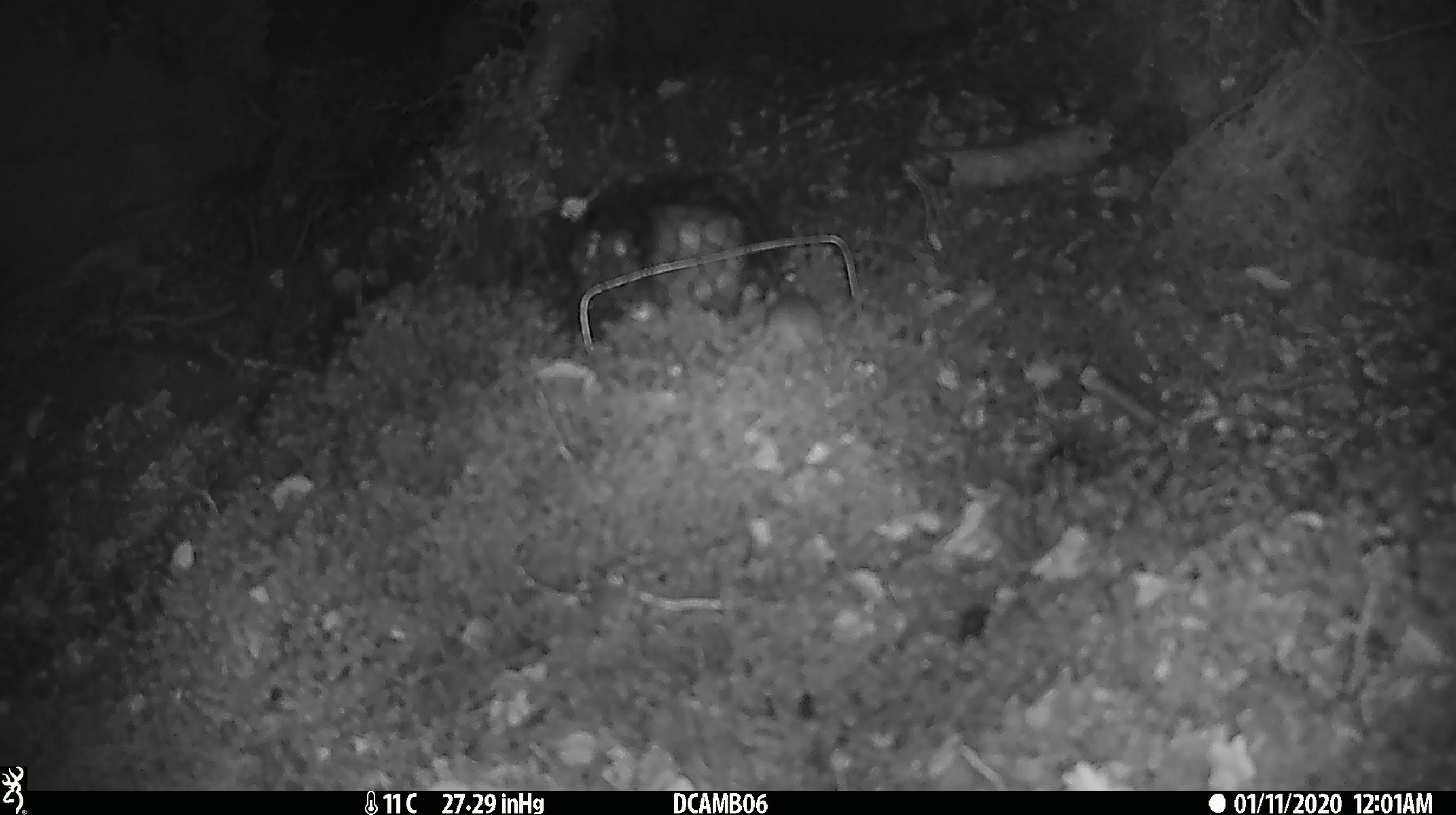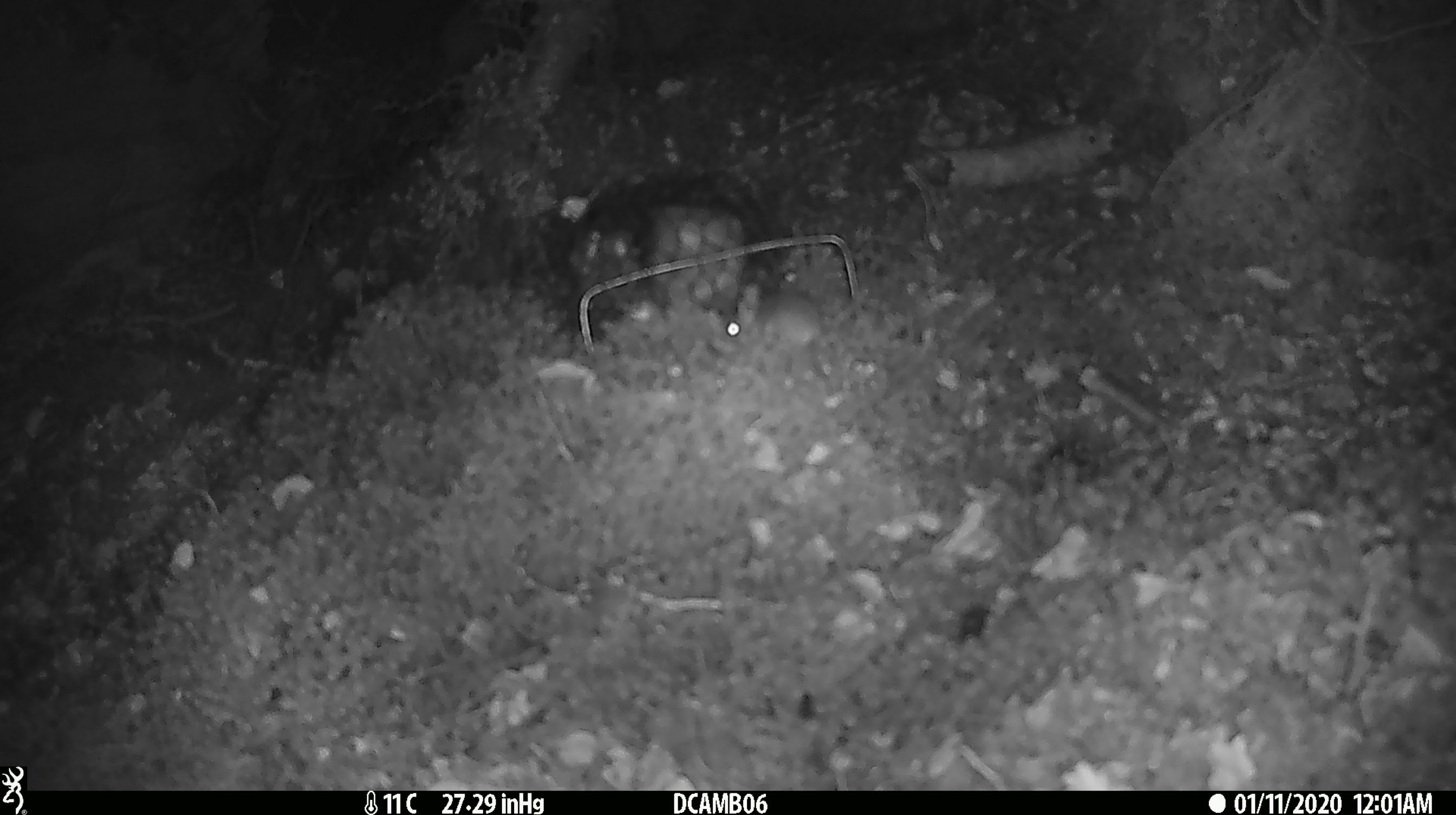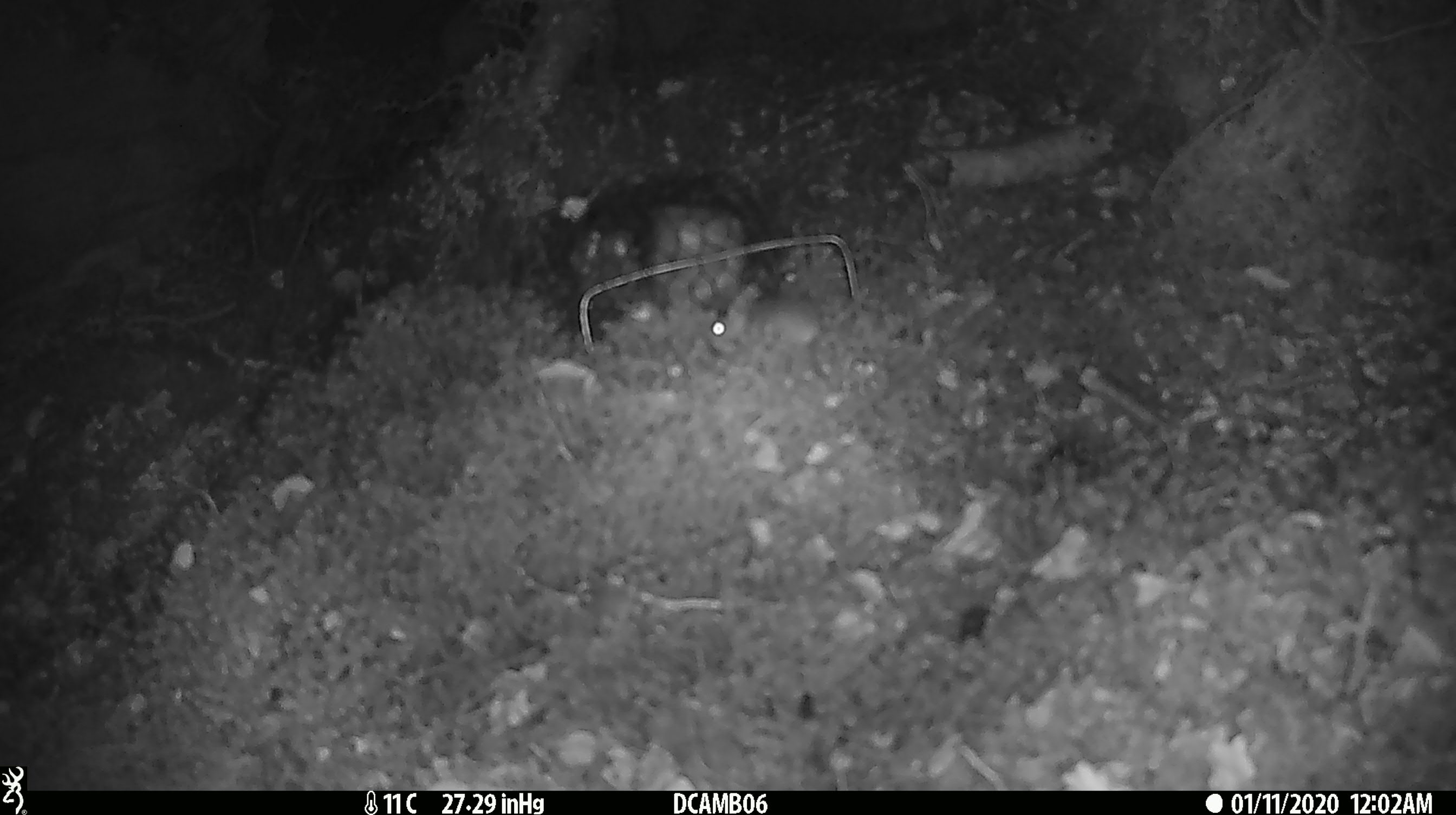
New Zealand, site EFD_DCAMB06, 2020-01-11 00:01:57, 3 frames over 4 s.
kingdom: Animalia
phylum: Chordata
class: Mammalia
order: Rodentia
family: Muridae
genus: Mus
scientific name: Mus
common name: mouse